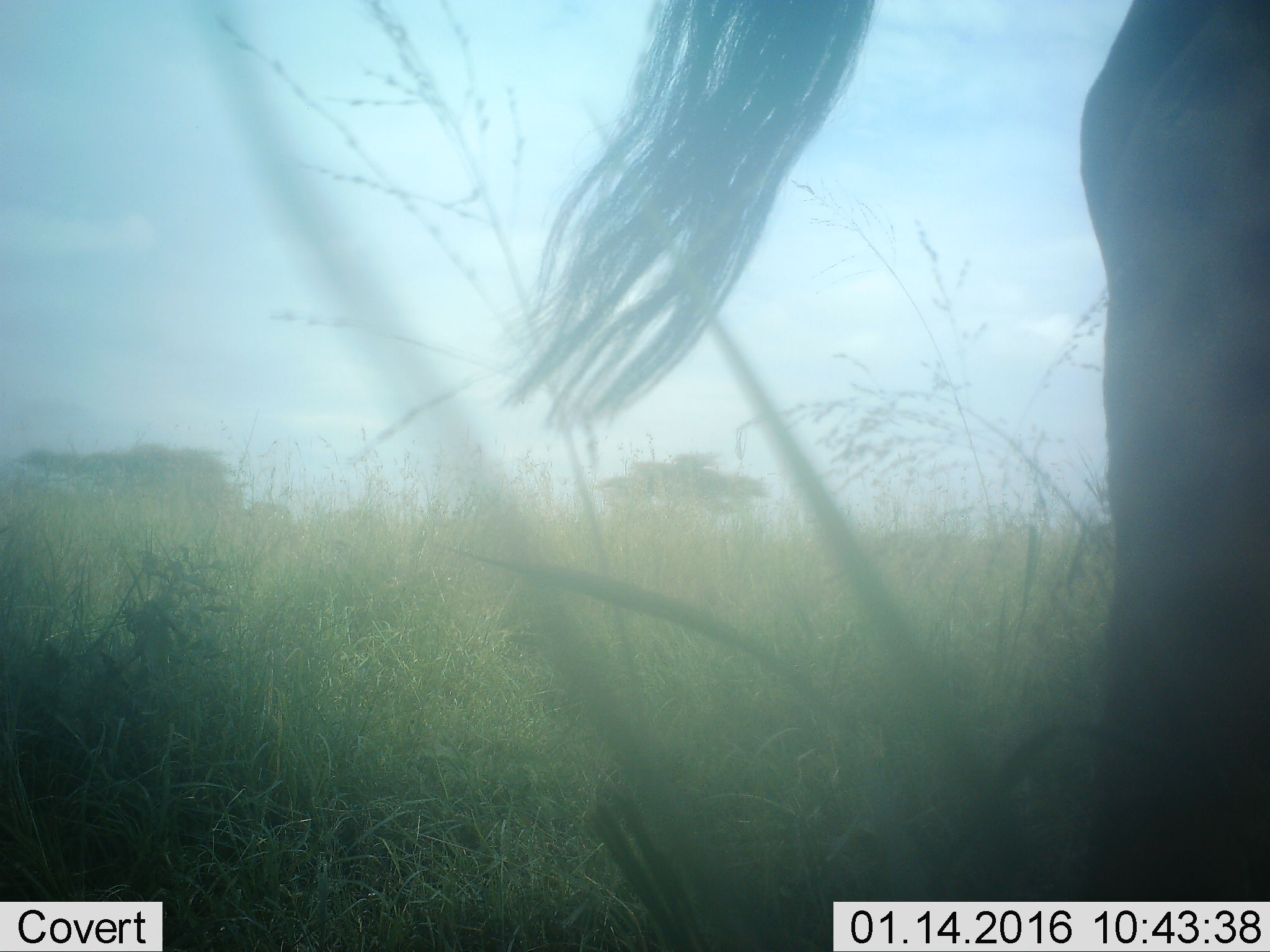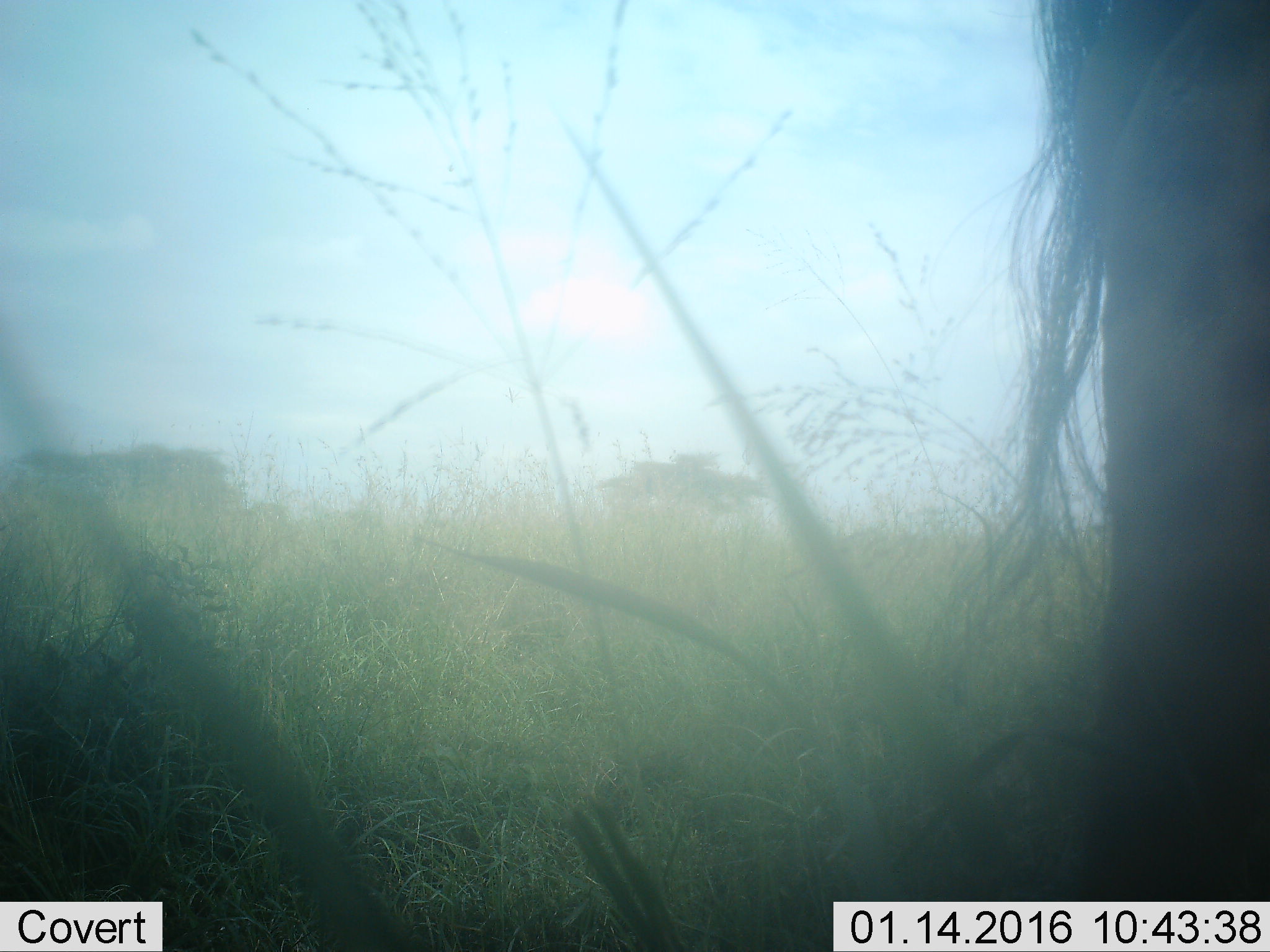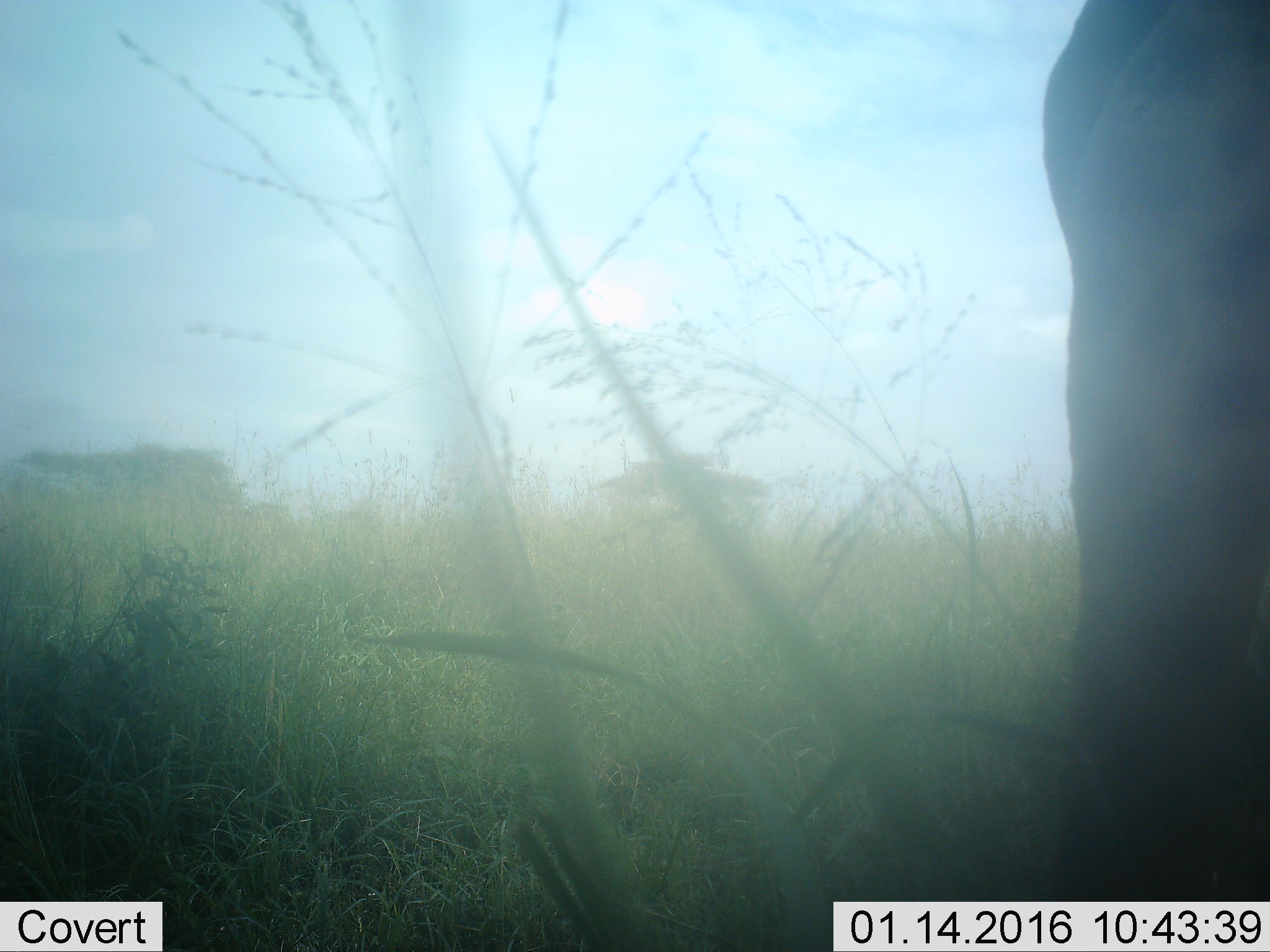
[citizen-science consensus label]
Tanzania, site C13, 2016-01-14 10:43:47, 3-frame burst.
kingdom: Animalia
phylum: Chordata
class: Mammalia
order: Artiodactyla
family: Bovidae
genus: Connochaetes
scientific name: Connochaetes taurinus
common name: blue wildebeest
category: wildebeest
Wildebeest (blue wildebeest) (Connochaetes taurinus), count 1. Behavior (volunteer vote fractions): standing 88%, resting 0%, moving 12%, interacting 0%. Young present (vote fraction): 0%. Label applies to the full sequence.